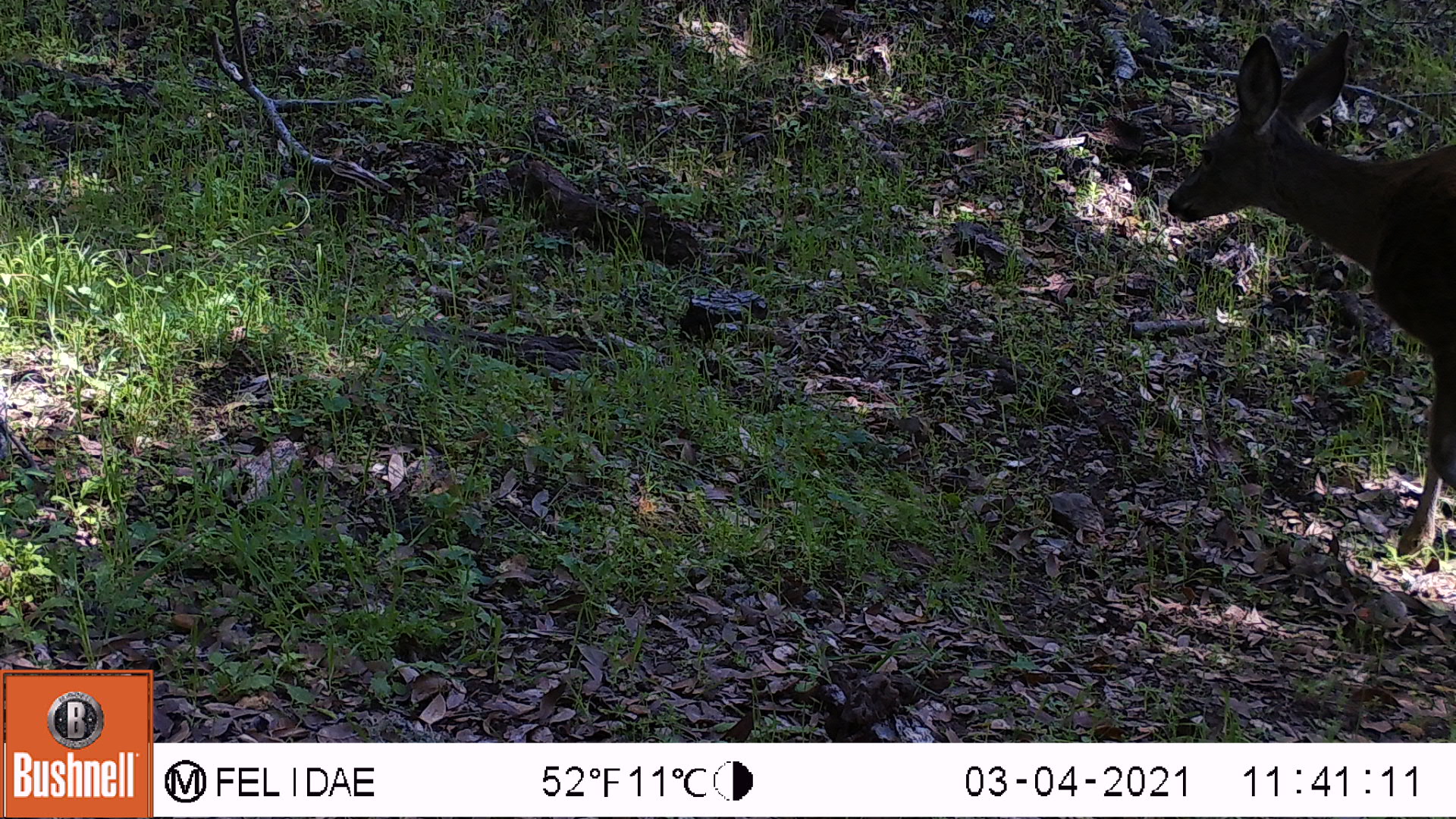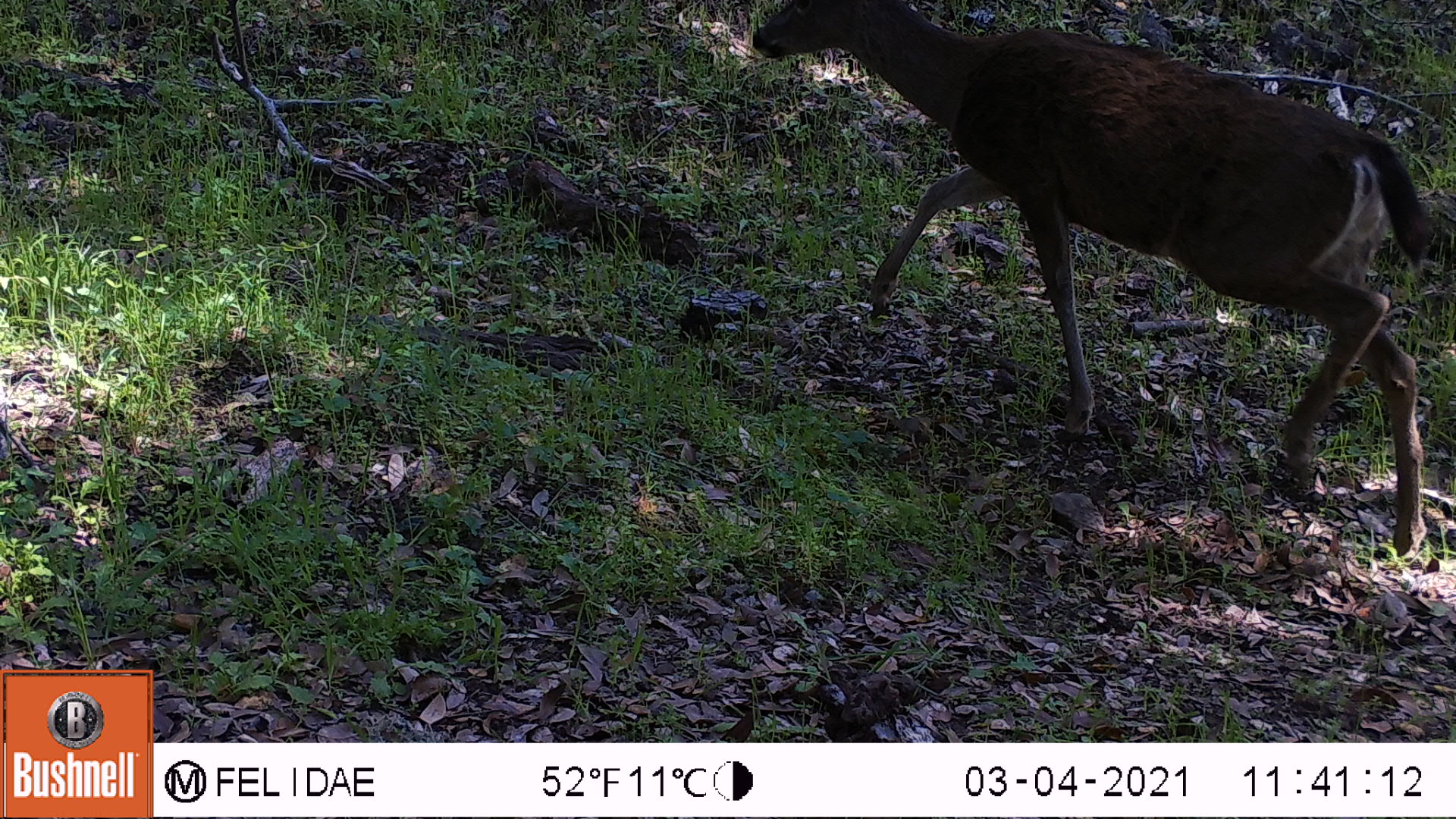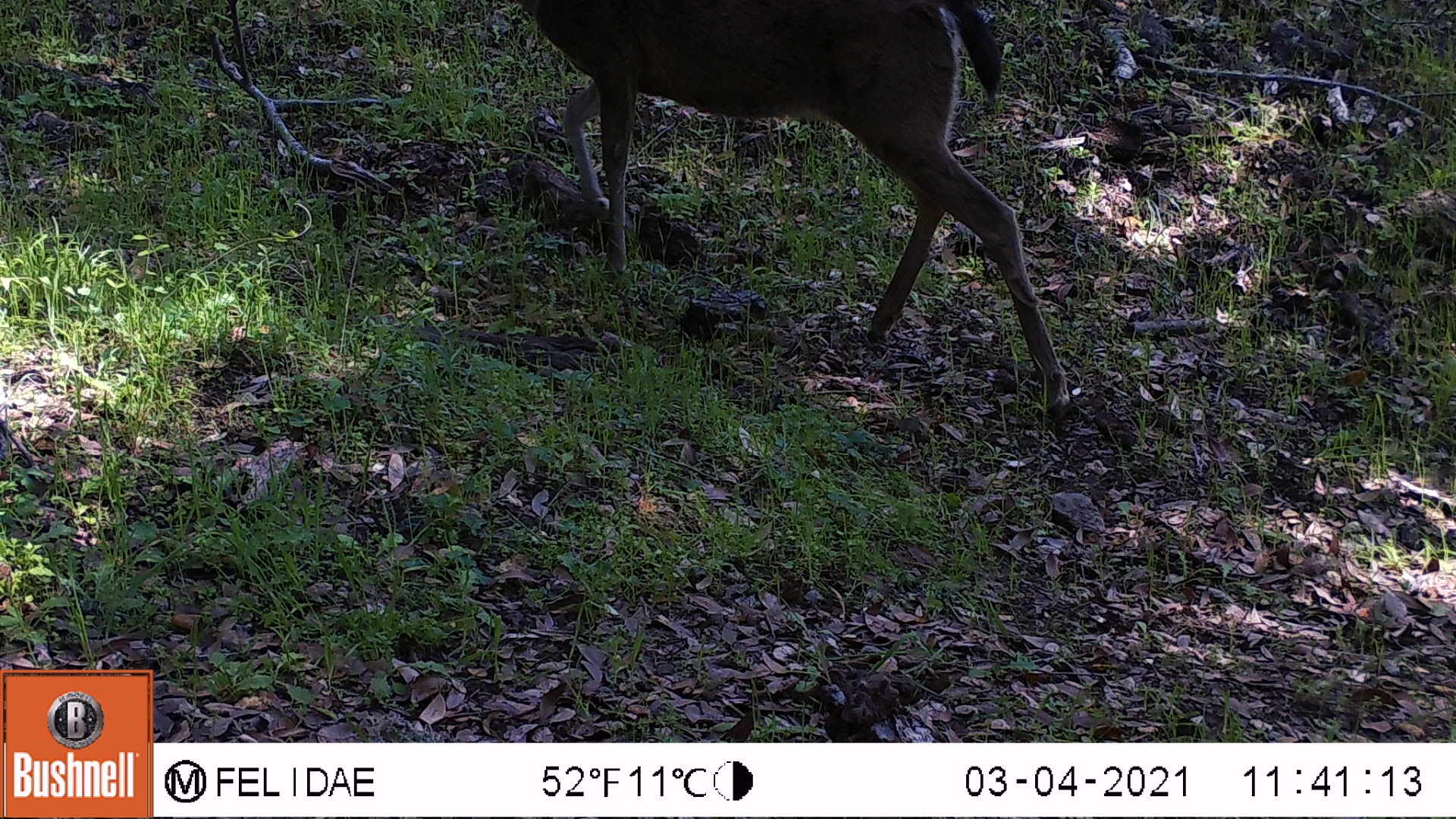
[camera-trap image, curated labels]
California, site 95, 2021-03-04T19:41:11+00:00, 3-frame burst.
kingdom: Animalia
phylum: Chordata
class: Mammalia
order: Artiodactyla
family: Cervidae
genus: Odocoileus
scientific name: Odocoileus hemionus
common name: mule deer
Mule deer (Odocoileus hemionus).